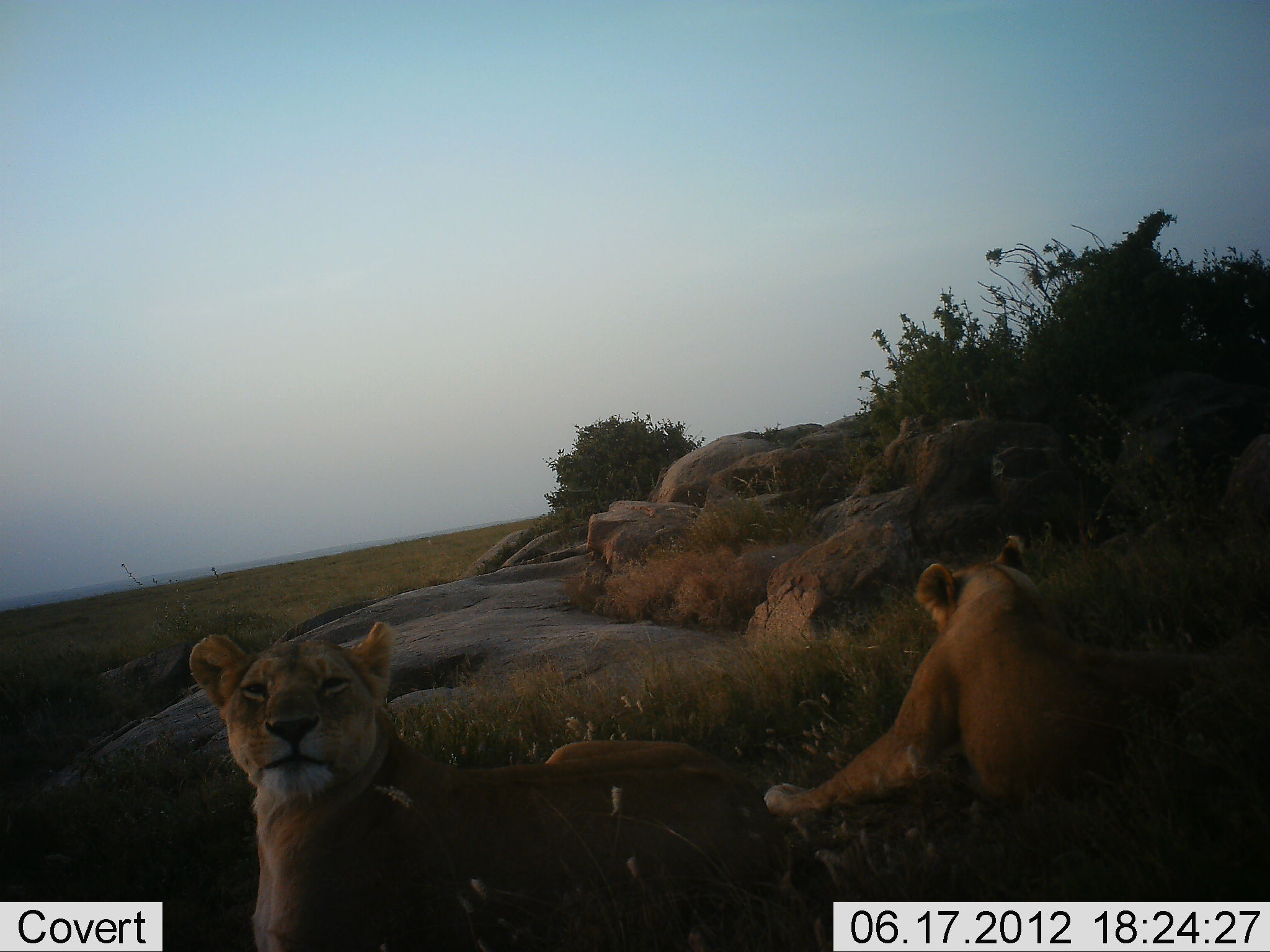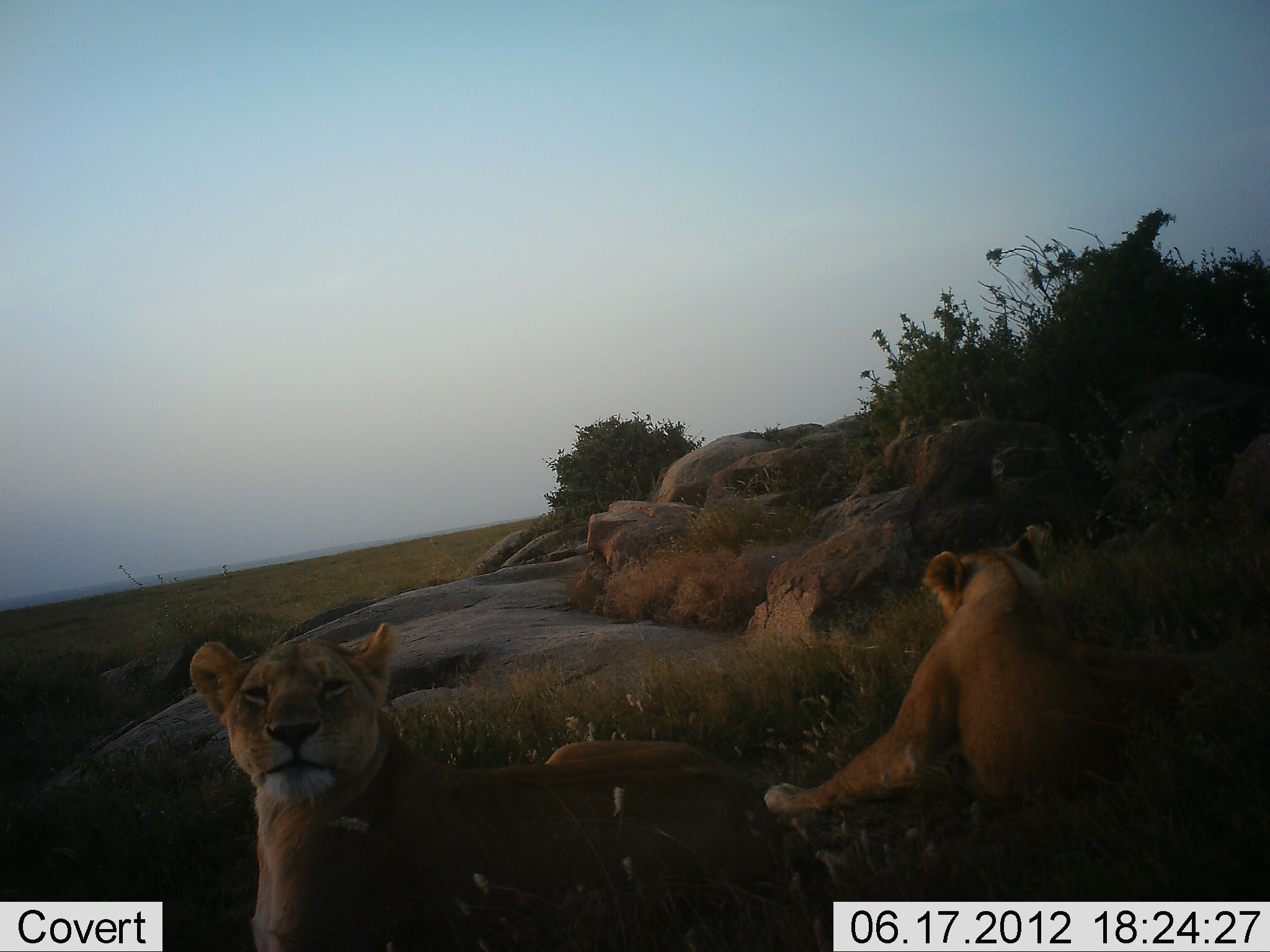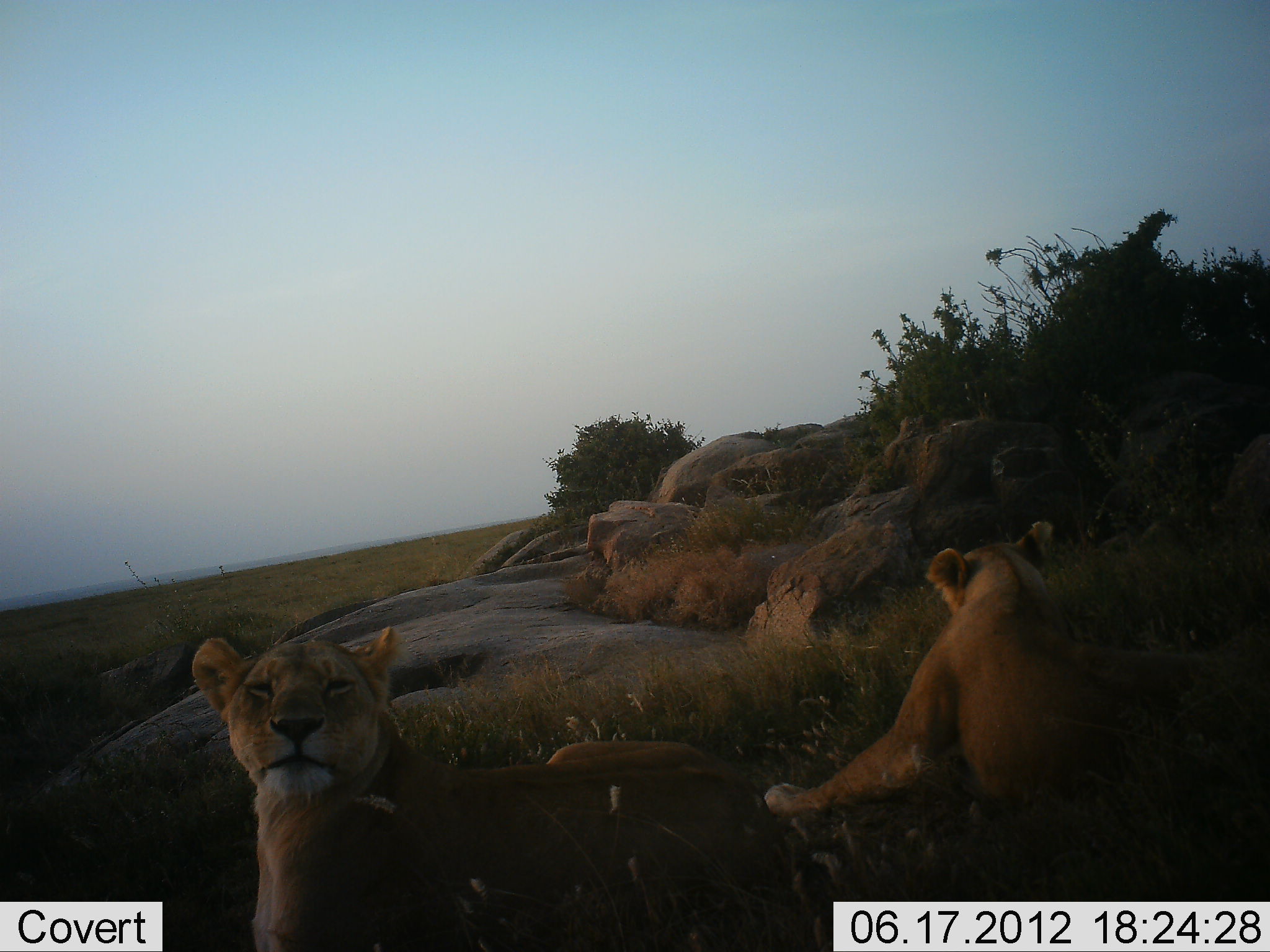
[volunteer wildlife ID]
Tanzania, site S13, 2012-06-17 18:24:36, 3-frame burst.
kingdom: Animalia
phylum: Chordata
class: Mammalia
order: Carnivora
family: Felidae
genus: Panthera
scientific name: Panthera leo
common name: lion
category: lionfemale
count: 2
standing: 0%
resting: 100%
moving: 0%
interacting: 0%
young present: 0%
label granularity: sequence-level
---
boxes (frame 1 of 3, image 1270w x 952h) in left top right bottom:
animal: 187 619 851 952; 762 531 1270 821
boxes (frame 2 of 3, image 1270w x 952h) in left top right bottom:
animal: 187 619 851 952; 762 531 1270 821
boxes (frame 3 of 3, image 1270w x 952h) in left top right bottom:
animal: 187 619 851 952; 762 531 1270 821